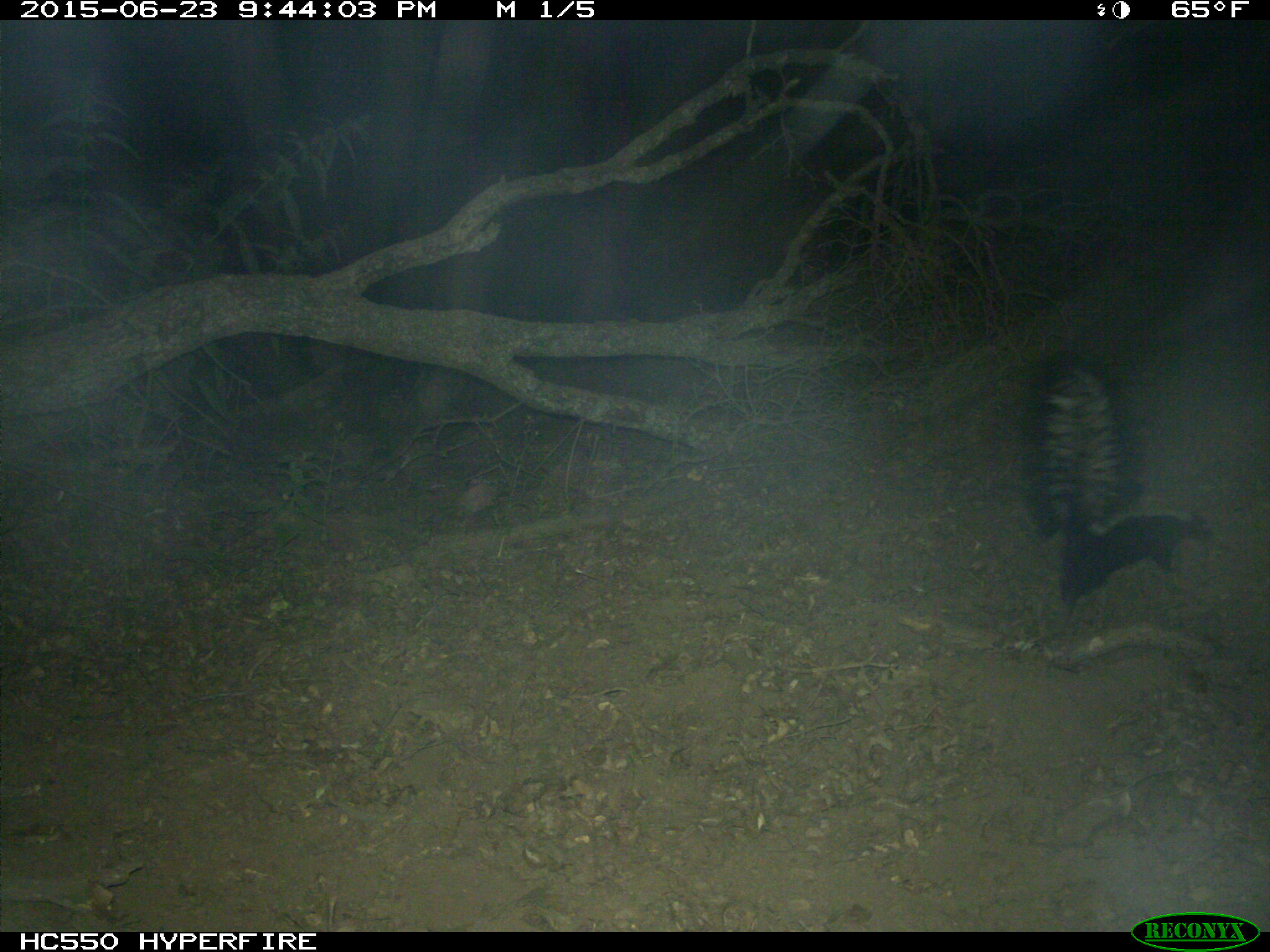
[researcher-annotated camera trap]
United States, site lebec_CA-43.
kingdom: Animalia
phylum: Chordata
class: Mammalia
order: Carnivora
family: Mephitidae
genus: Mephitis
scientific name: Mephitis mephitis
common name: striped skunk